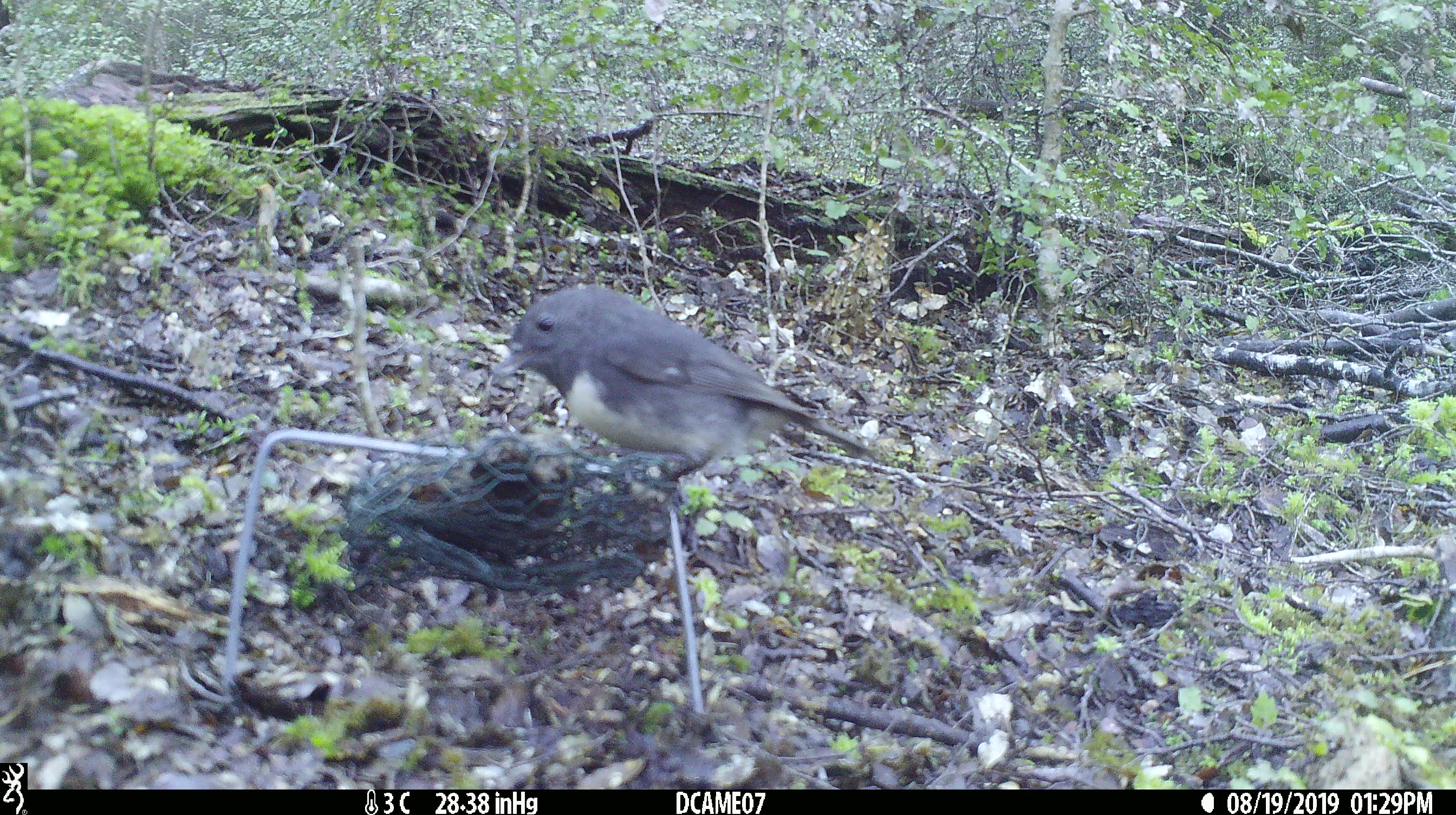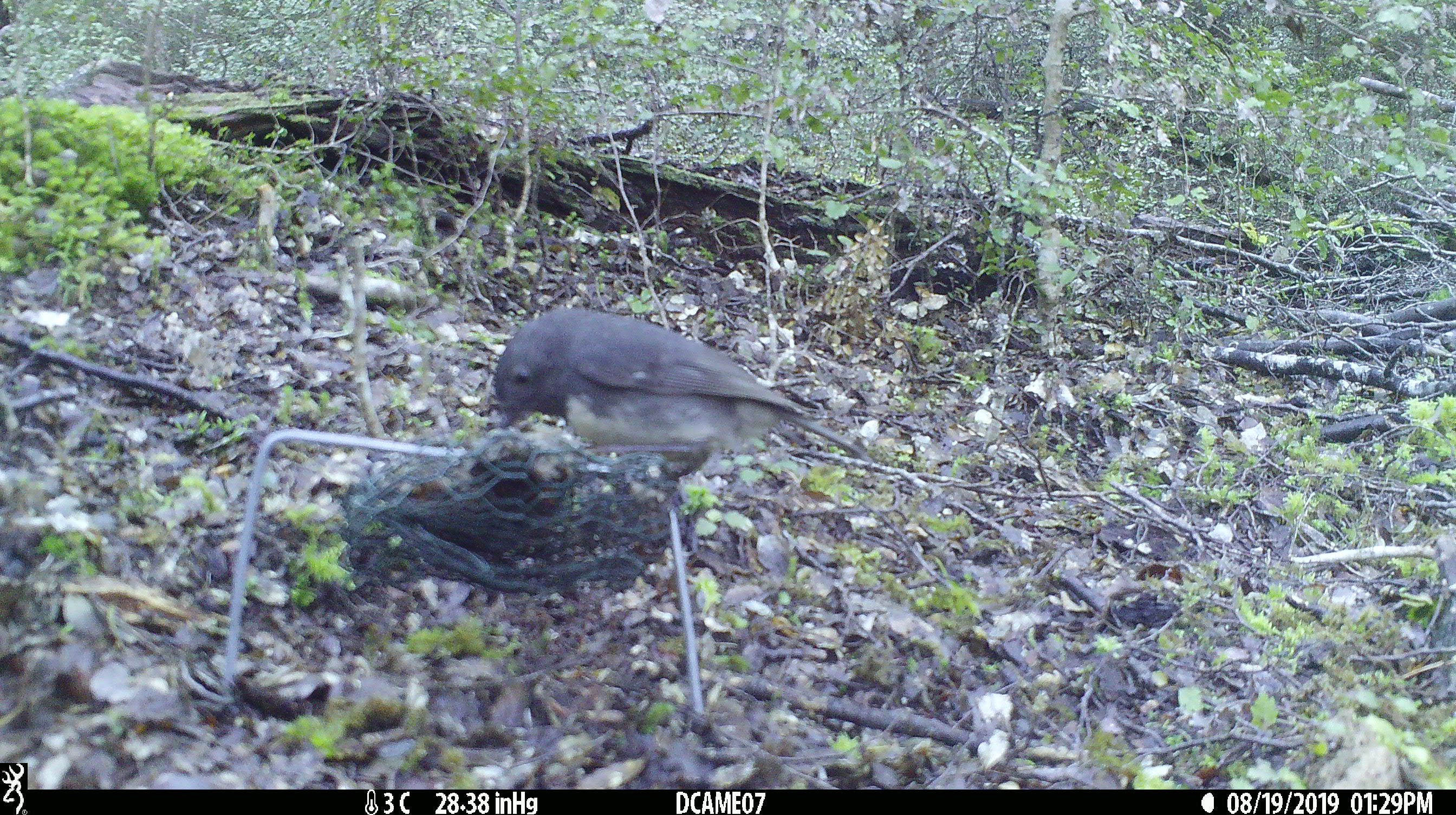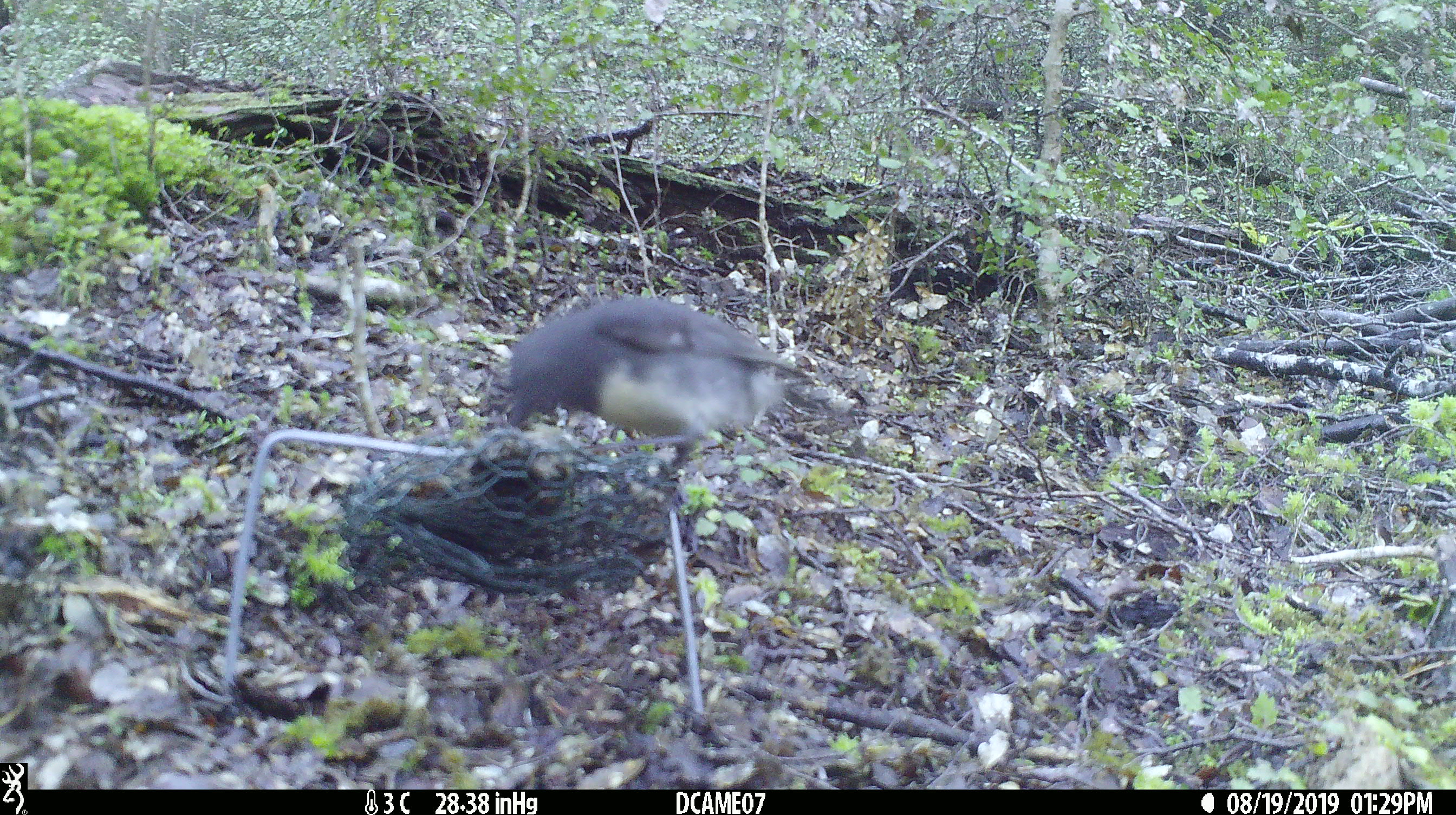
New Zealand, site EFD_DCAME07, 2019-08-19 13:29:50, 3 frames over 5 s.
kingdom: Animalia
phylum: Chordata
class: Aves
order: Passeriformes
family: Petroicidae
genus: Petroica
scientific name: Petroica australis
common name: new zealand robin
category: robin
Robin (new zealand robin) (Petroica australis).